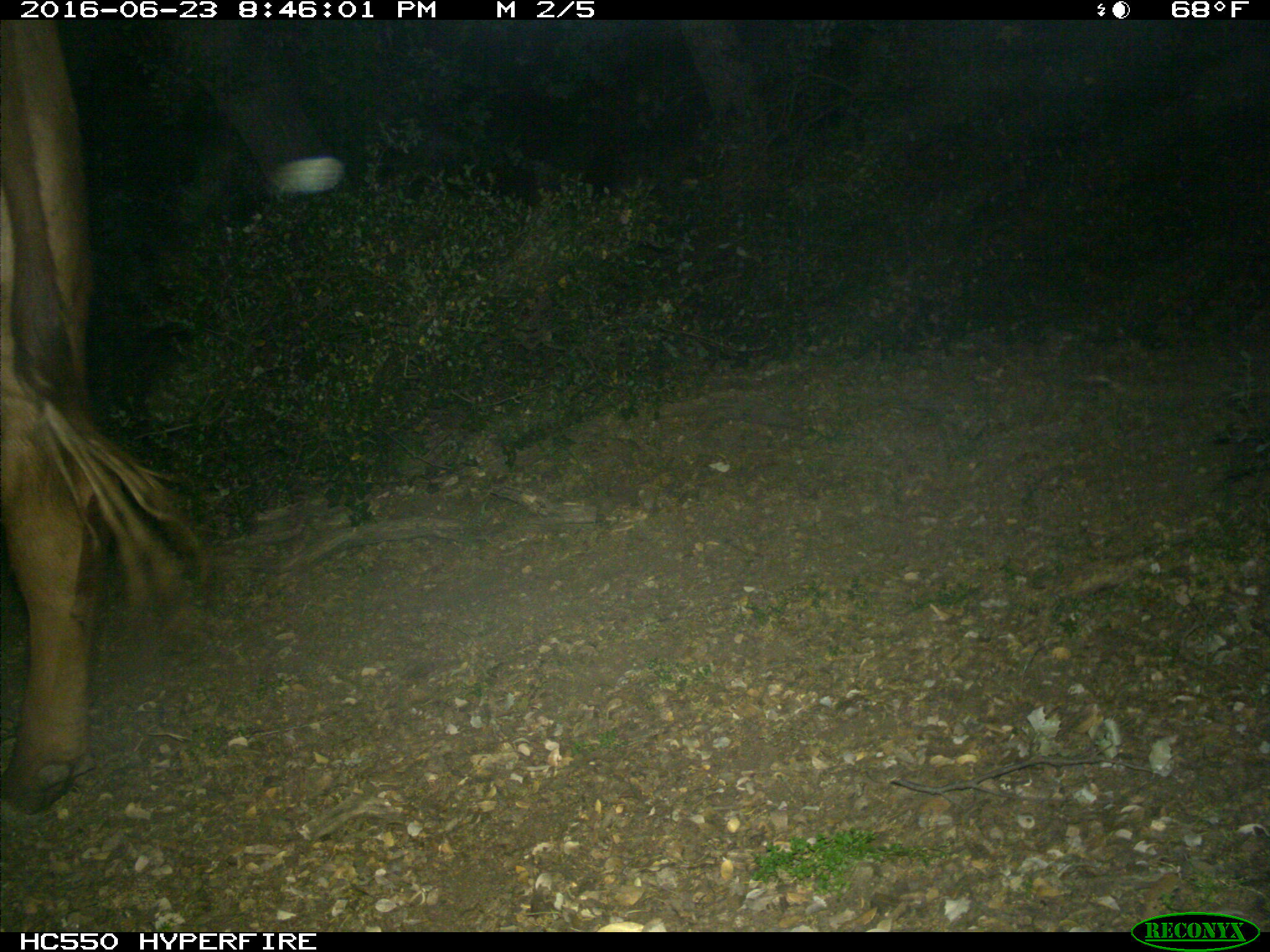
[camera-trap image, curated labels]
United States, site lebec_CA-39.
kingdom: Animalia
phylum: Chordata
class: Mammalia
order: Artiodactyla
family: Bovidae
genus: Bos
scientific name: Bos taurus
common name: domestic cow